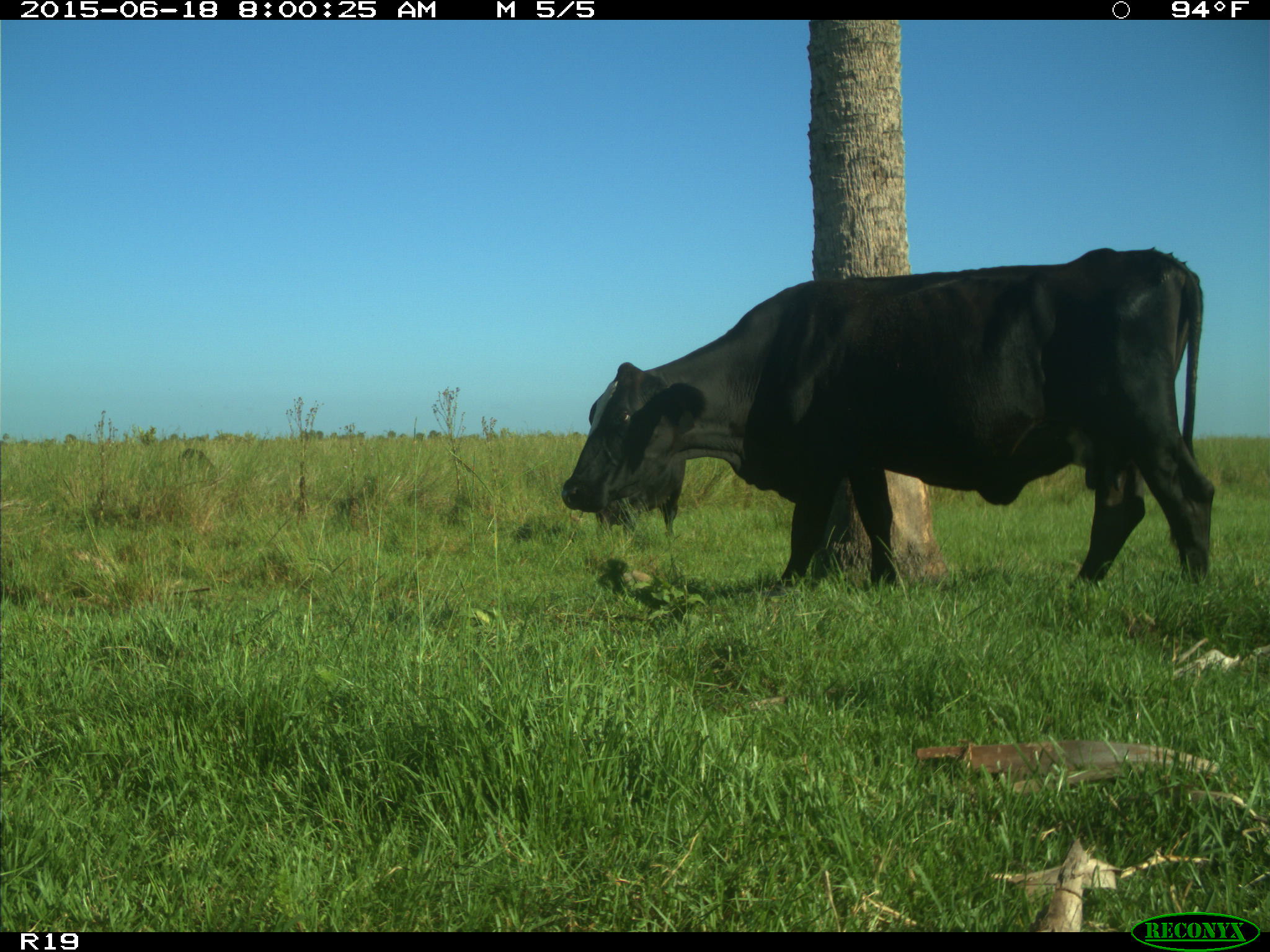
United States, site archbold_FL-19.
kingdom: Animalia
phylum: Chordata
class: Mammalia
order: Artiodactyla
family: Bovidae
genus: Bos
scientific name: Bos taurus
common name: domestic cow